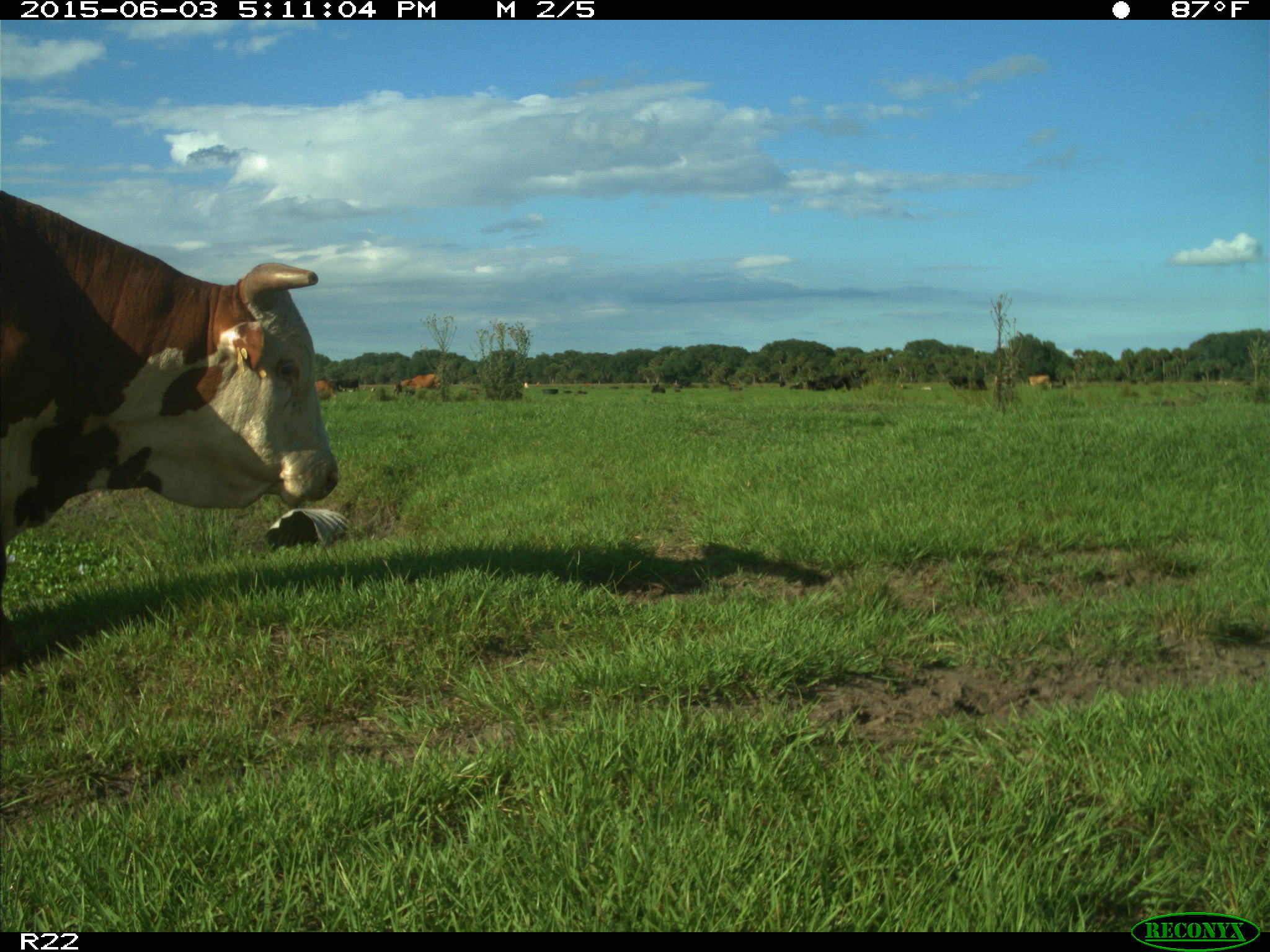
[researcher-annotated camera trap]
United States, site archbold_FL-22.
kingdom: Animalia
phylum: Chordata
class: Mammalia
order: Artiodactyla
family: Bovidae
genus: Bos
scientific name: Bos taurus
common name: domestic cow